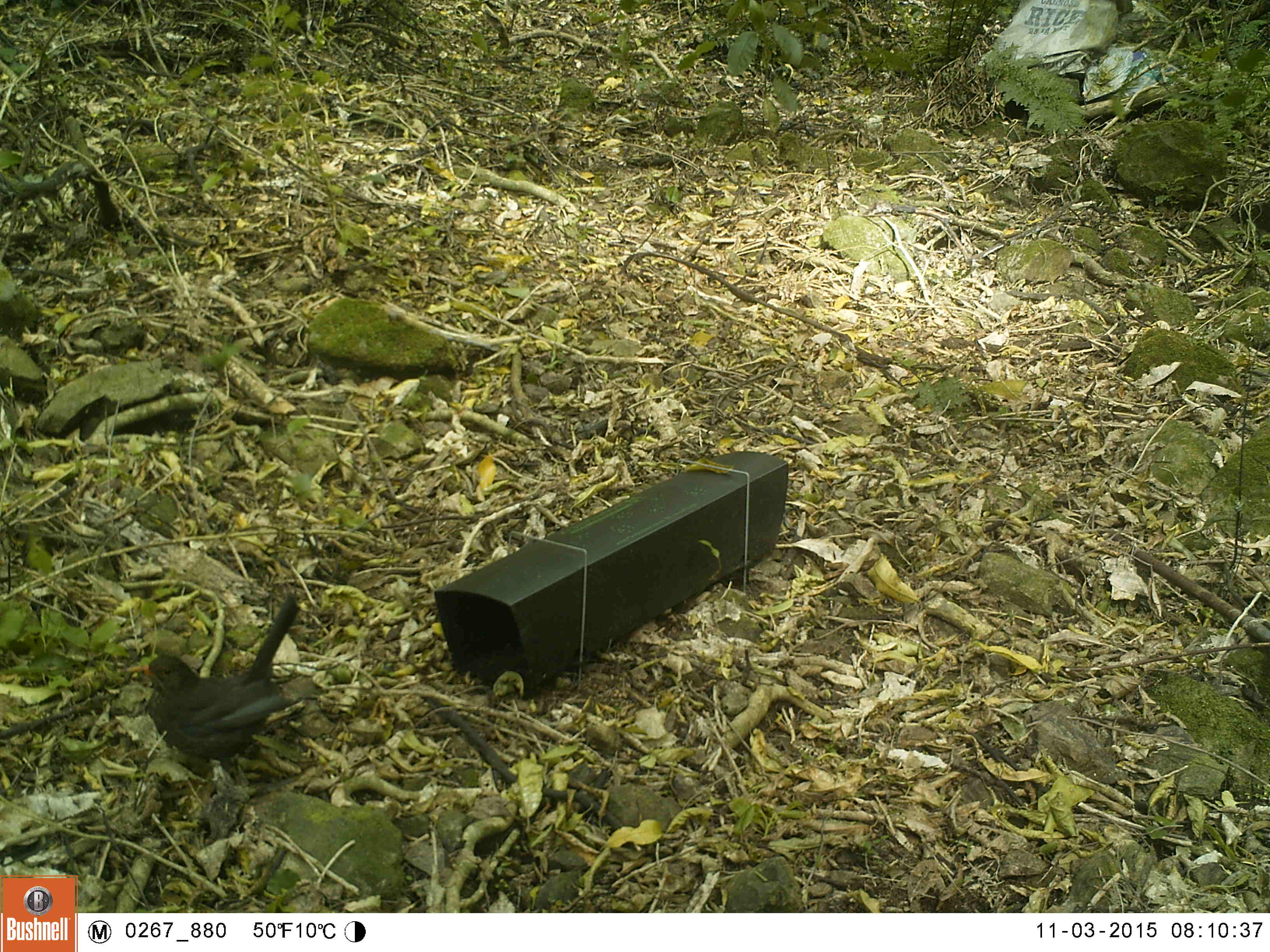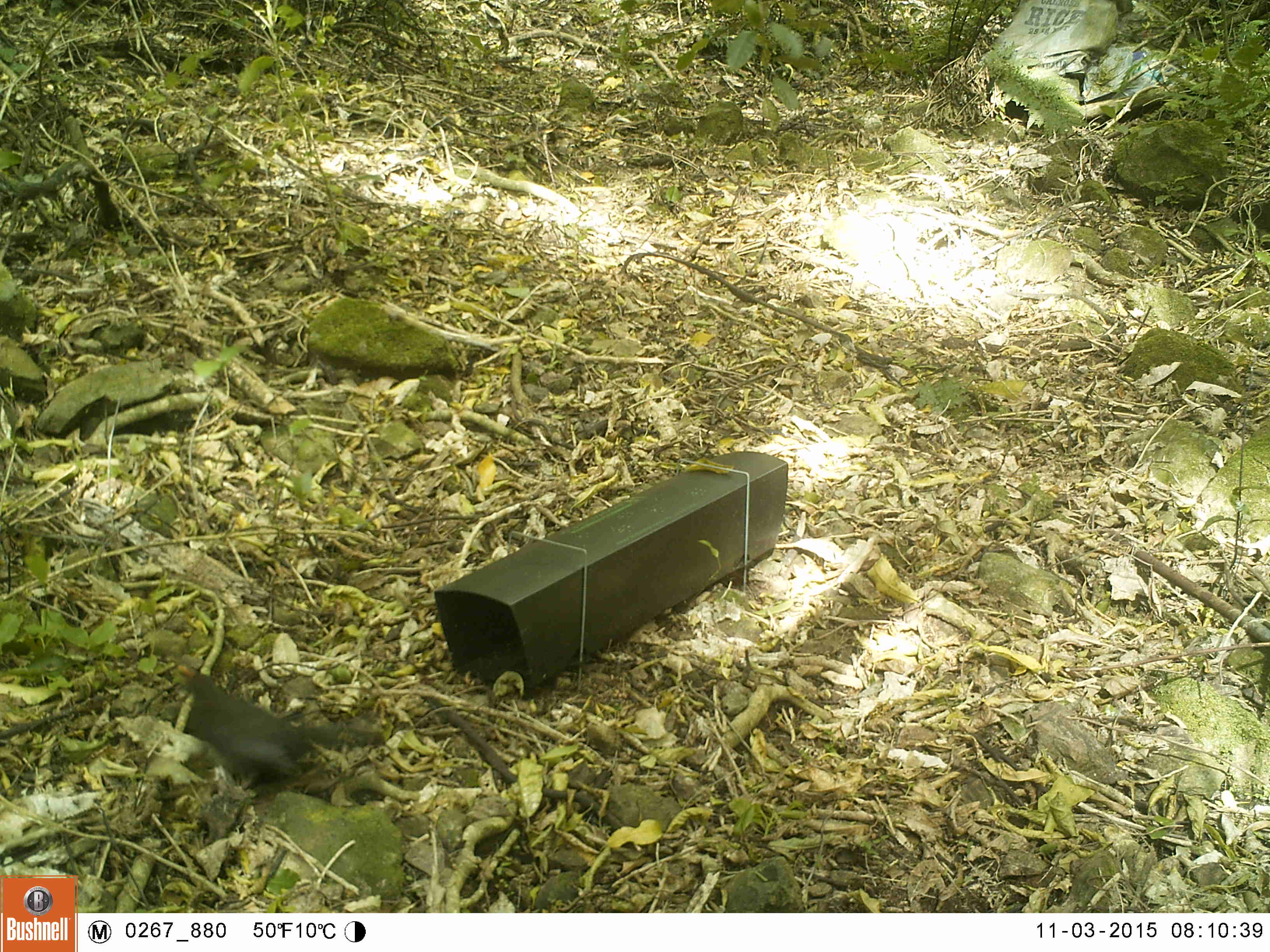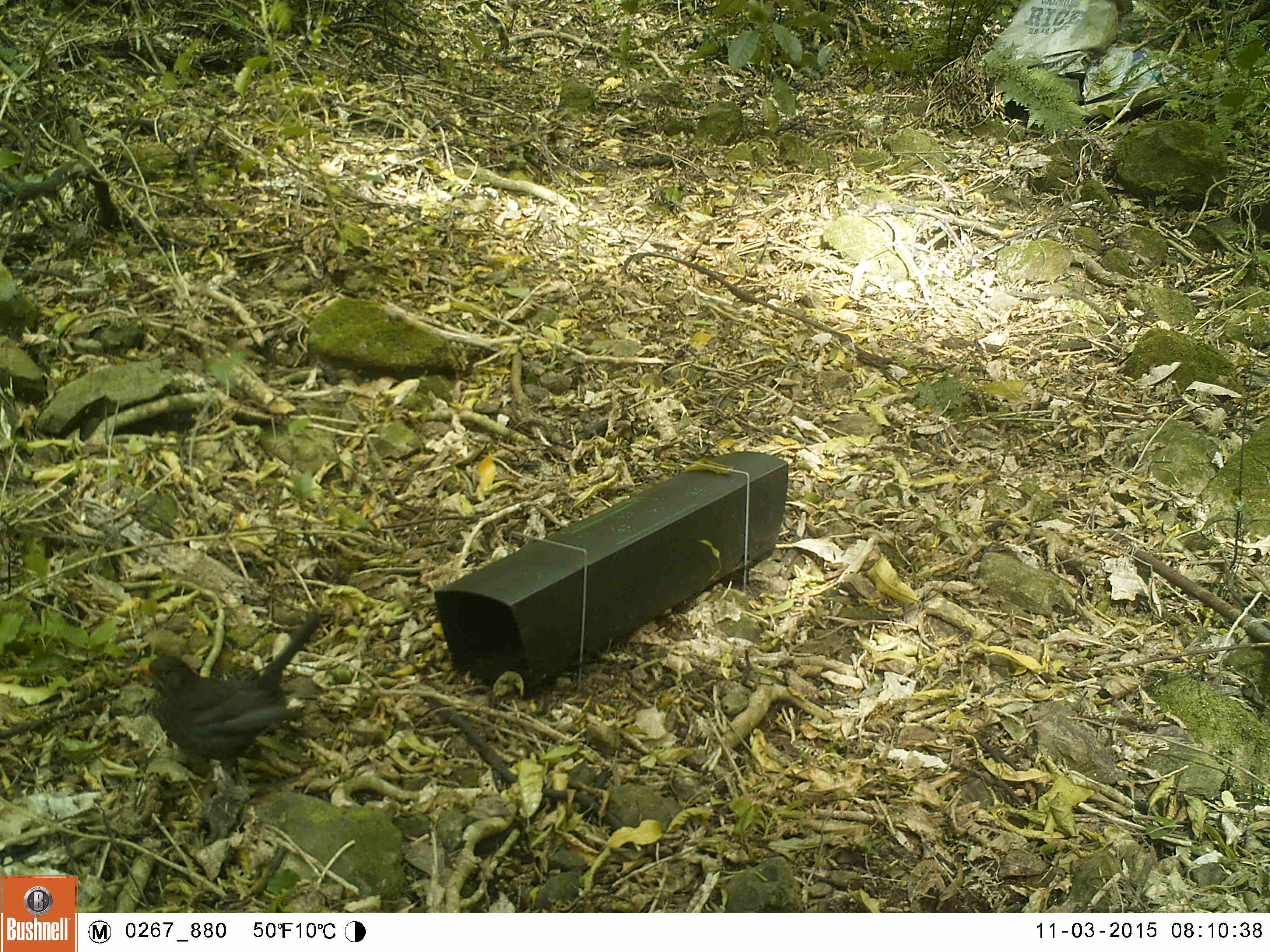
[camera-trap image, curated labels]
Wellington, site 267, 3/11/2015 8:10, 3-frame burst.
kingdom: Animalia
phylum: Chordata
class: Aves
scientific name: Aves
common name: bird